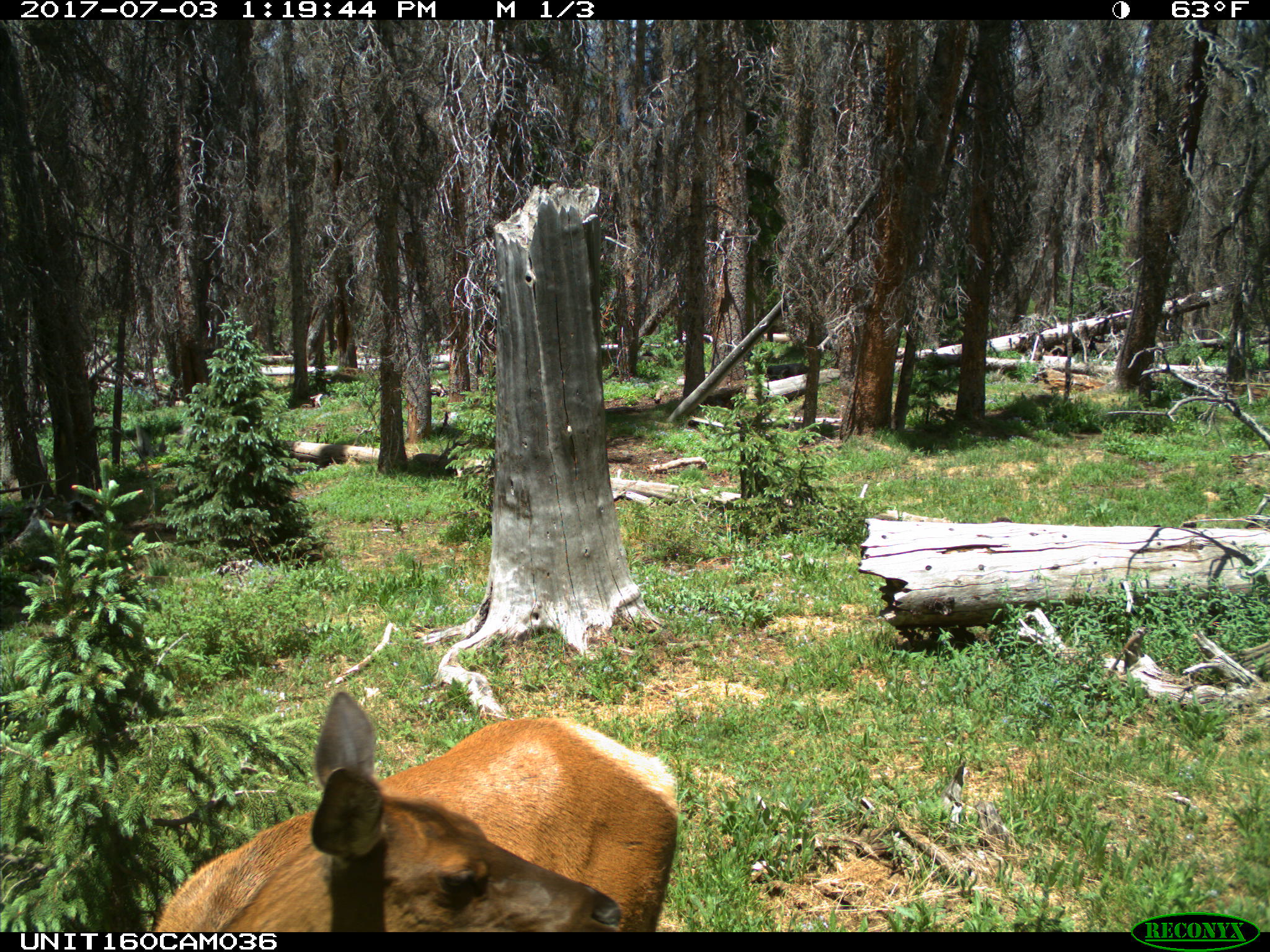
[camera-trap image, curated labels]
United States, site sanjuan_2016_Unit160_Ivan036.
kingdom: Animalia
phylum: Chordata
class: Mammalia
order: Artiodactyla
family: Cervidae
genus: Cervus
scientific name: Cervus elaphus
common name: red deer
Cervus elaphus (red deer).